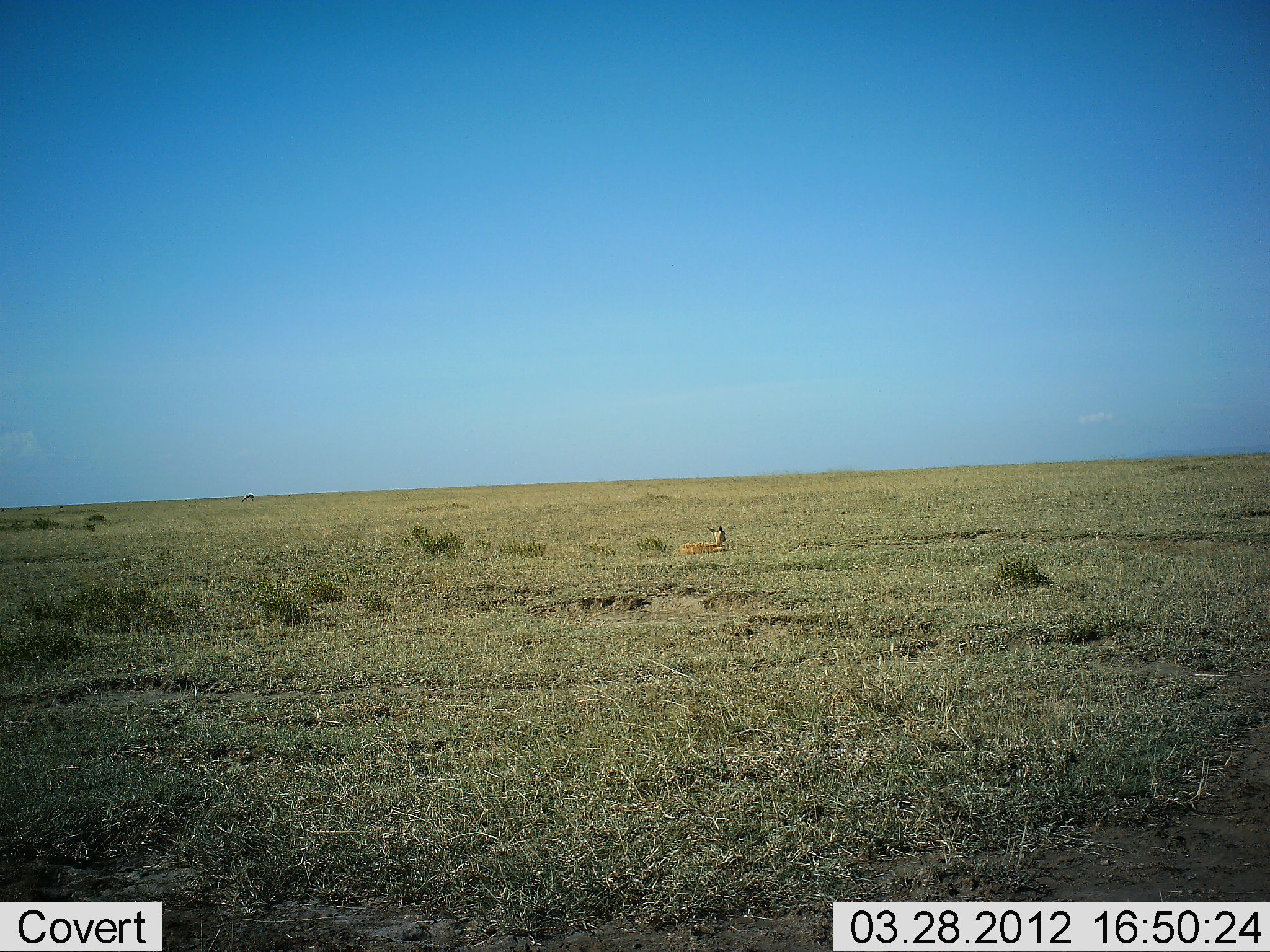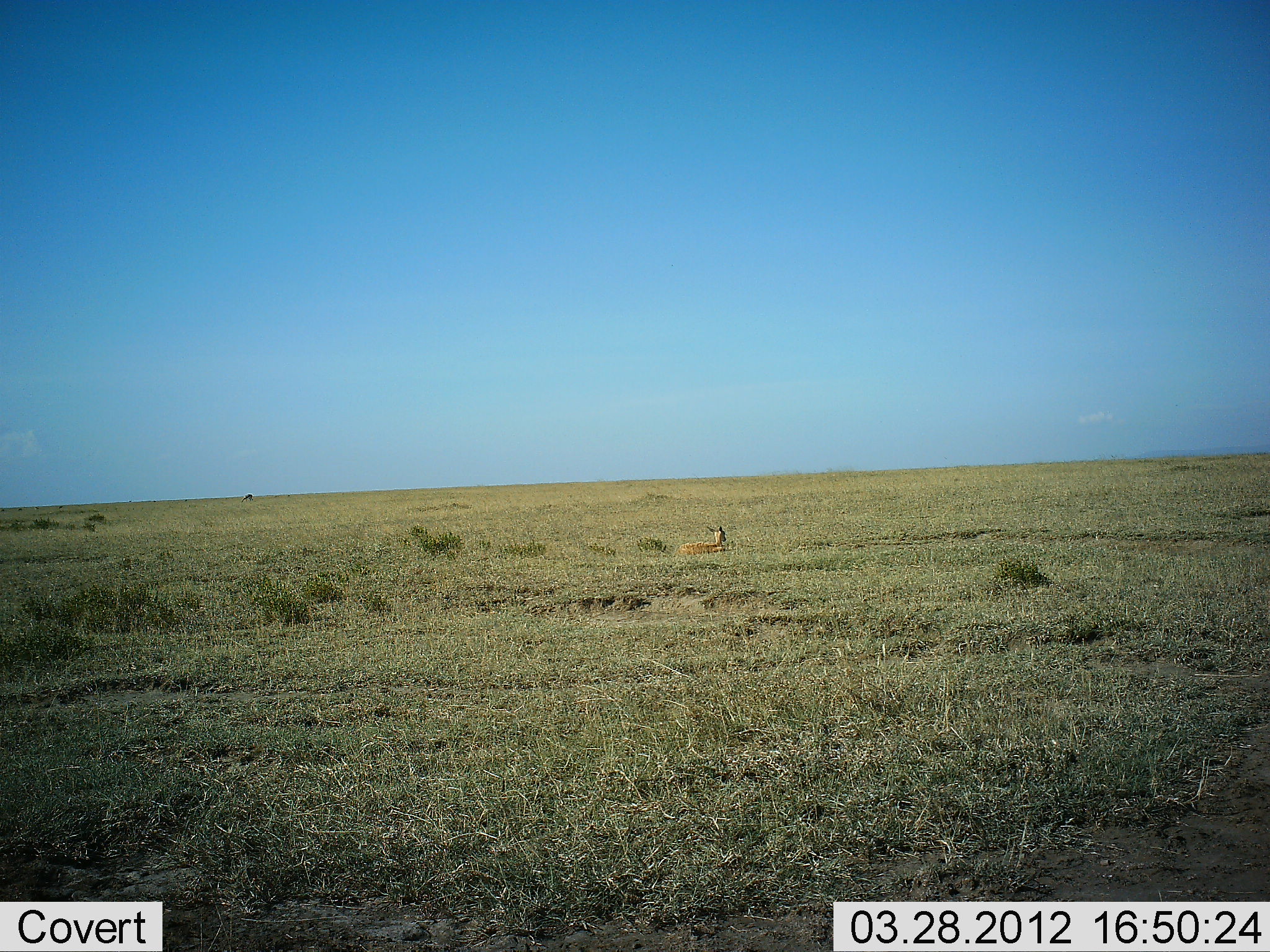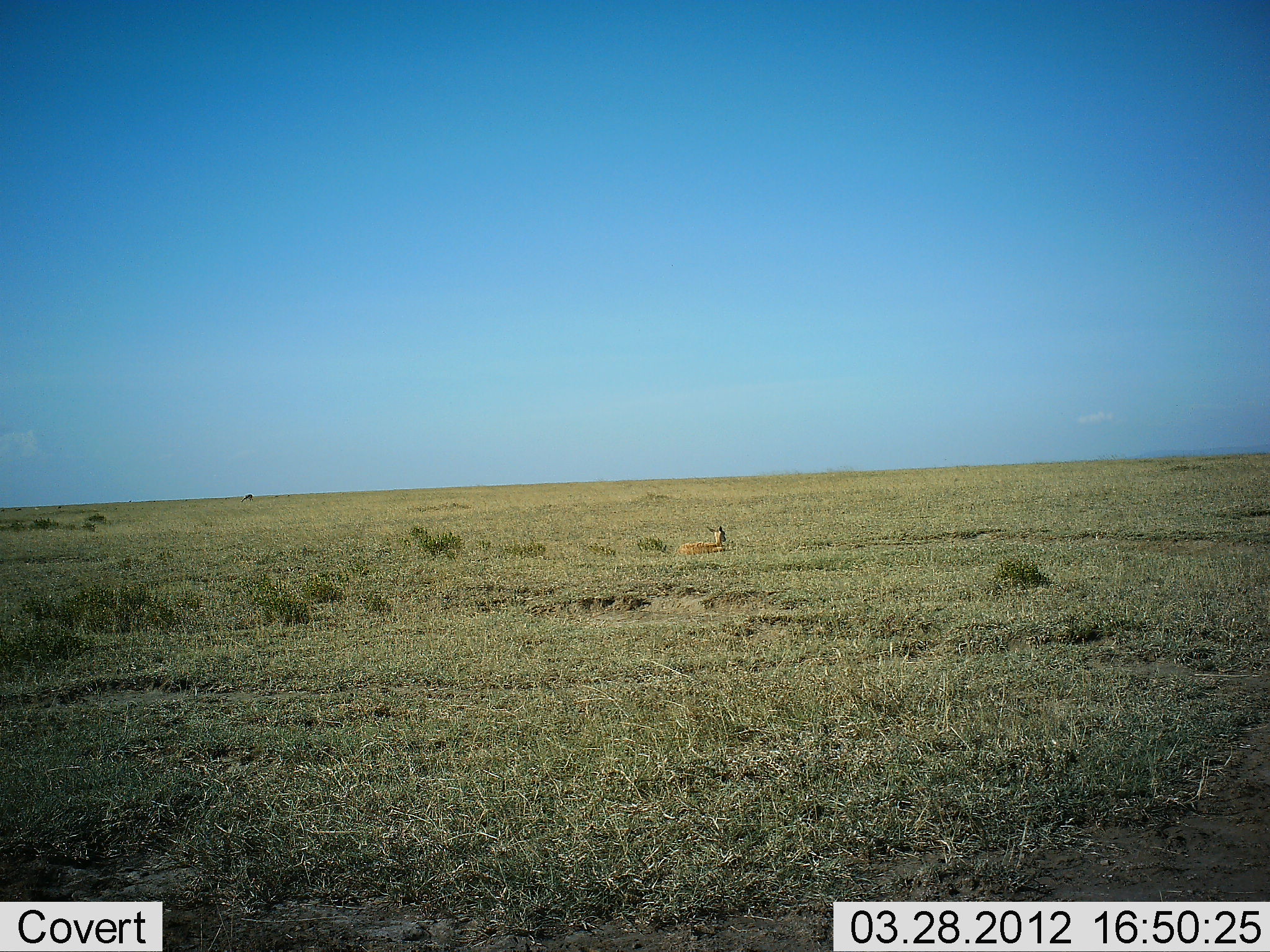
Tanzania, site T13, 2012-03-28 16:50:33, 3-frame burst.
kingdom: Animalia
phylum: Chordata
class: Mammalia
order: Artiodactyla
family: Bovidae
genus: Nanger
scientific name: Nanger granti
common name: grant's gazelle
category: gazellegrants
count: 1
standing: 0%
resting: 100%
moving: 0%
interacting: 0%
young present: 0%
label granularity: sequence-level